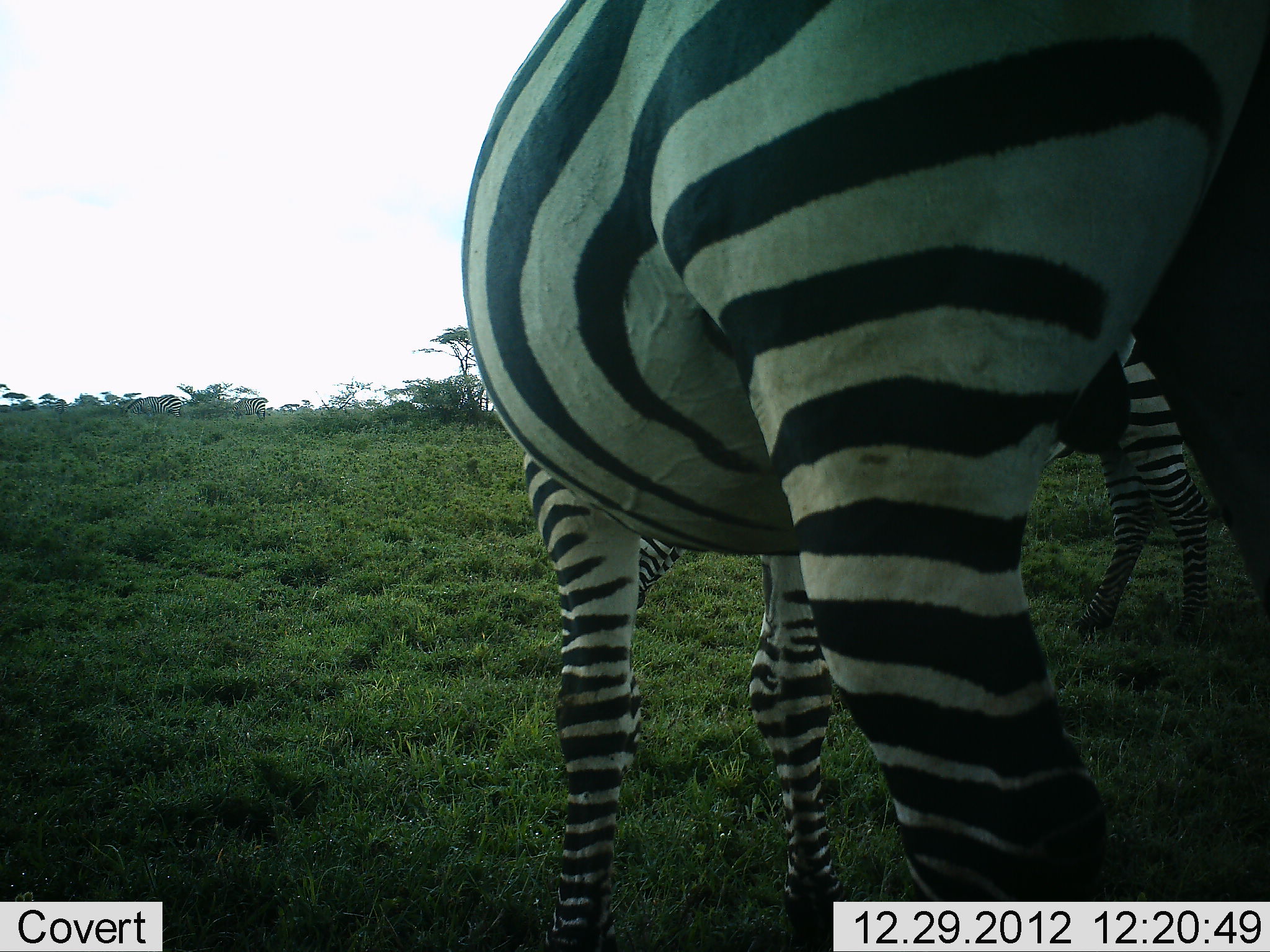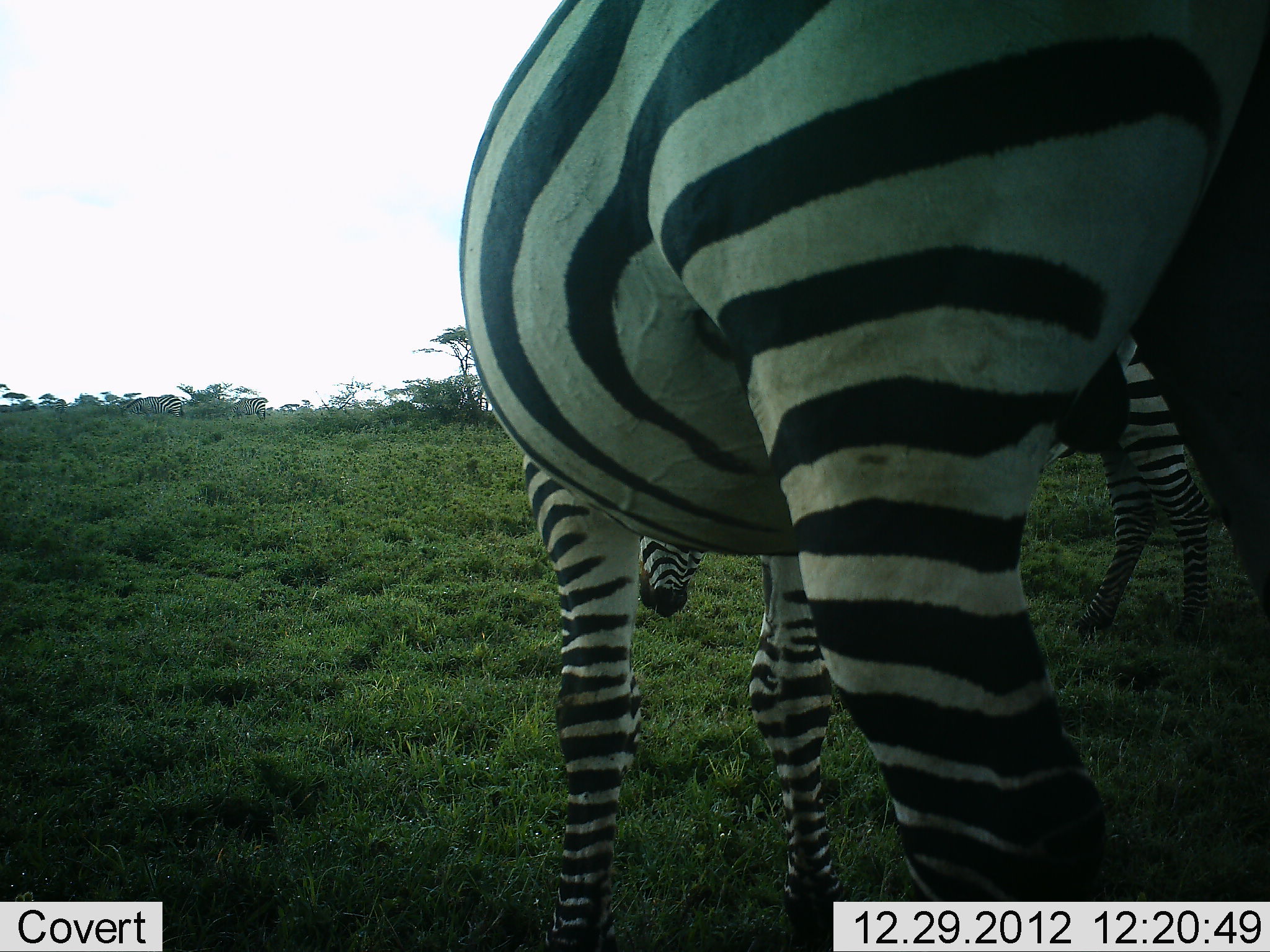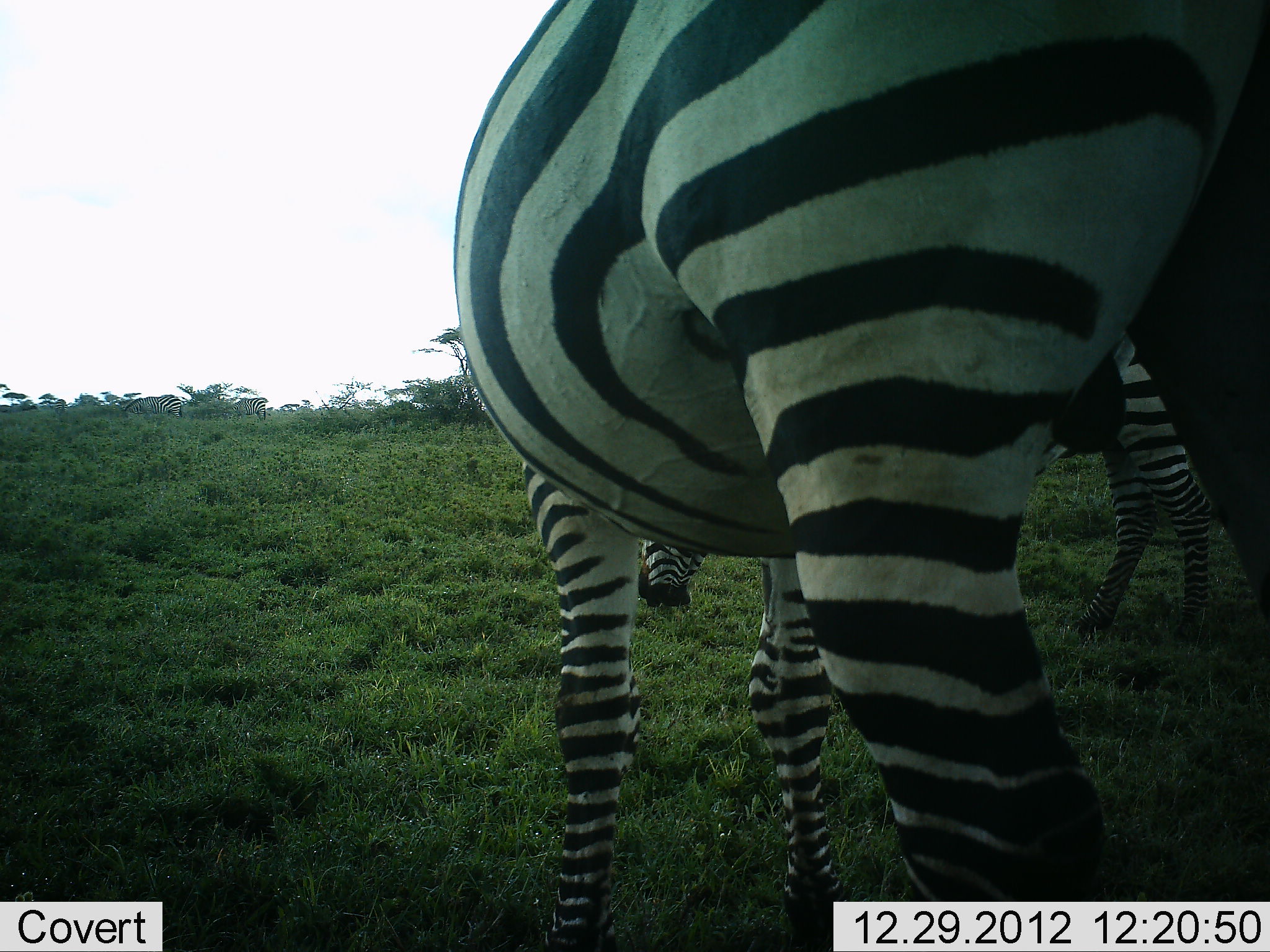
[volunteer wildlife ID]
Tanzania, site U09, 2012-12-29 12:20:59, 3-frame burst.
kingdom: Animalia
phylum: Chordata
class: Mammalia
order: Perissodactyla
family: Equidae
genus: Equus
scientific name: Equus quagga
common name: plains zebra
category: zebra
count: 2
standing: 44%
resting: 11%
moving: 0%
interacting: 0%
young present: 0%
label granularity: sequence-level